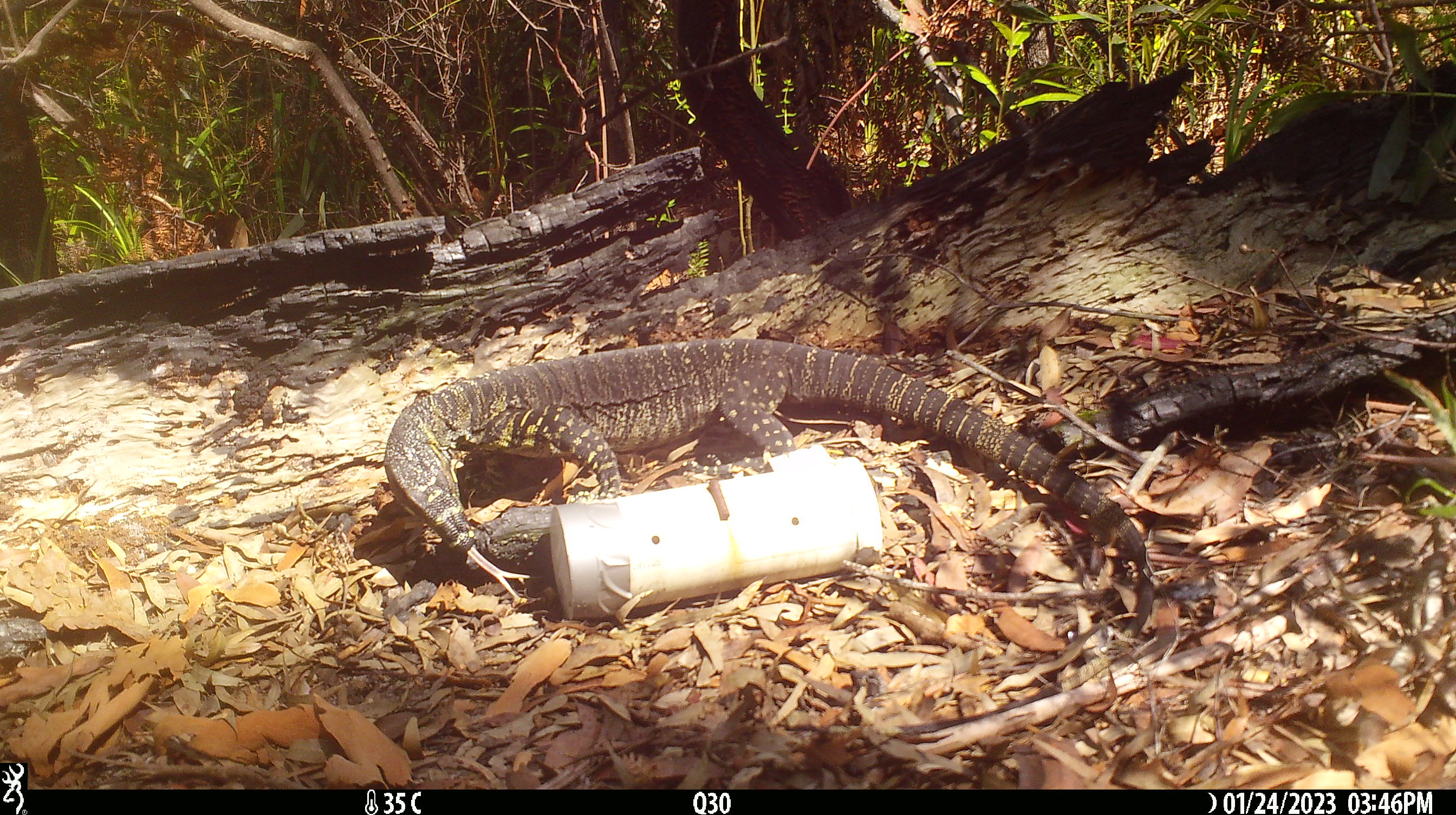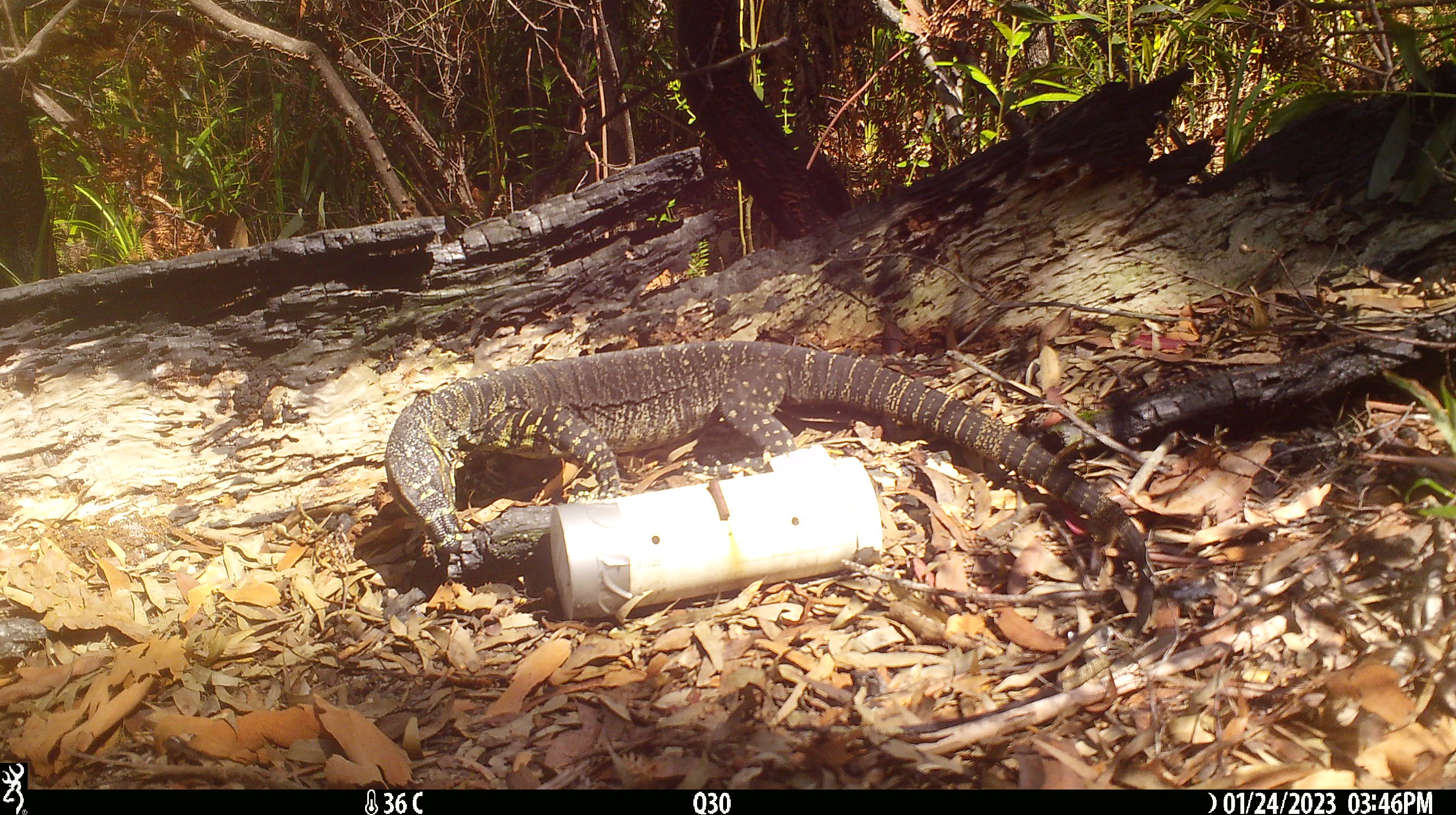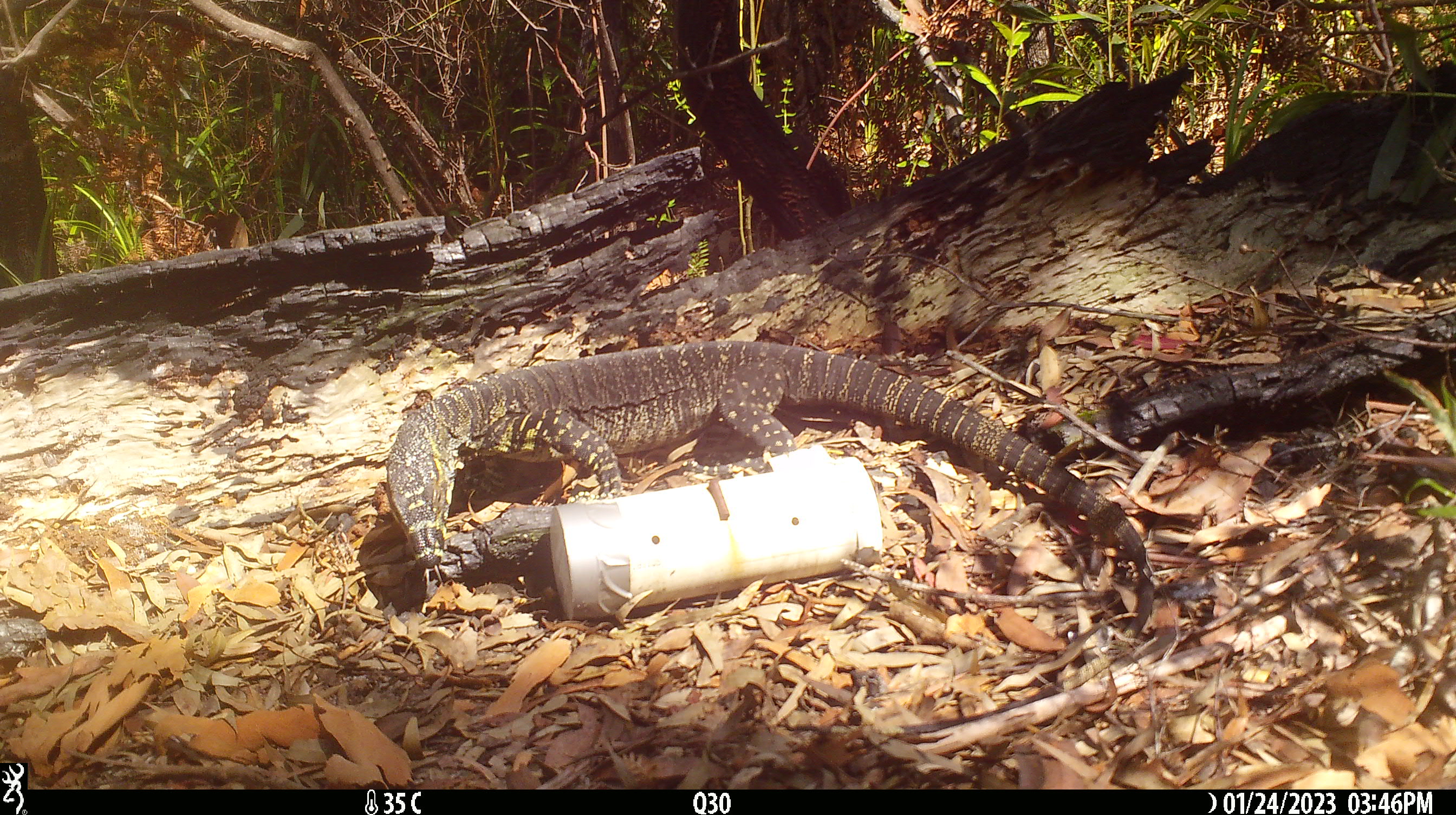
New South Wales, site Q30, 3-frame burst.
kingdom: Animalia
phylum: Chordata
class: Reptilia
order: Squamata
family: Varanidae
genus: Varanus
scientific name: Varanus varius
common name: lace monitor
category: goanna